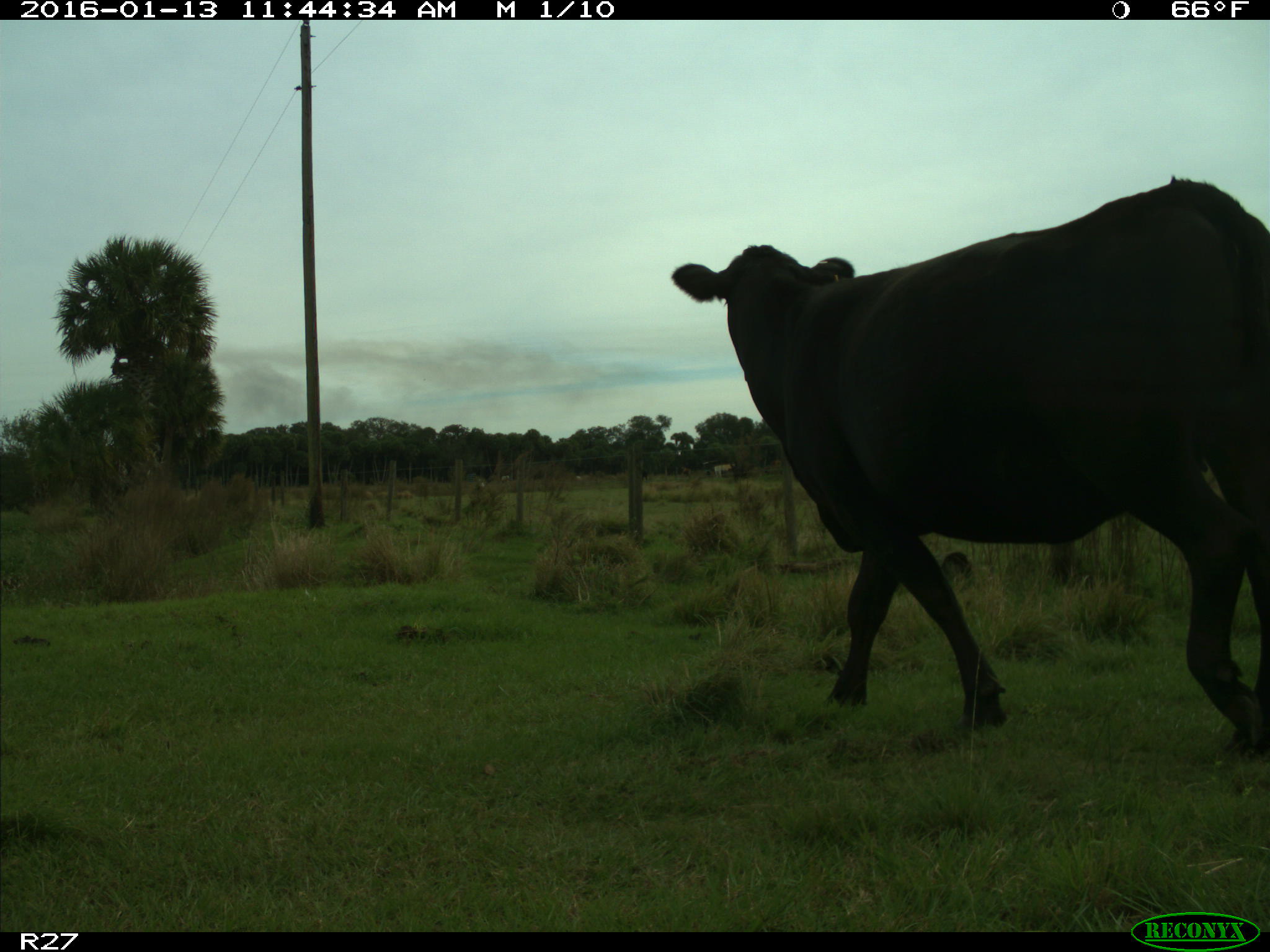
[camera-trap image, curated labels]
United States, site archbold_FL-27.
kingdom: Animalia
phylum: Chordata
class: Mammalia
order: Artiodactyla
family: Bovidae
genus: Bos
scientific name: Bos taurus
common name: domestic cow